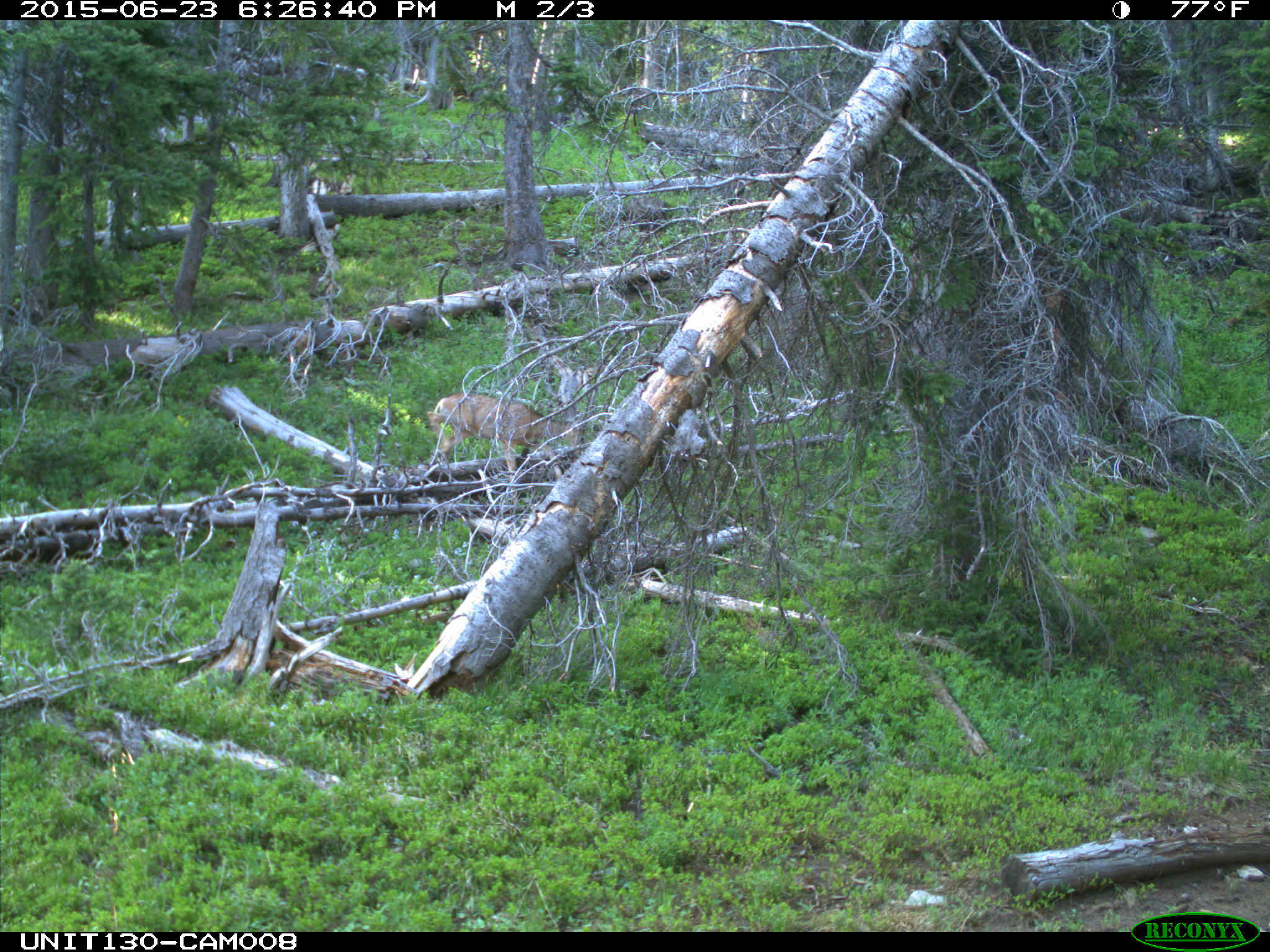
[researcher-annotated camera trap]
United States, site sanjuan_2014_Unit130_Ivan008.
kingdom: Animalia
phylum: Chordata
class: Mammalia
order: Artiodactyla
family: Cervidae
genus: Odocoileus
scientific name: Odocoileus hemionus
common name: mule deer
Odocoileus hemionus (mule deer).